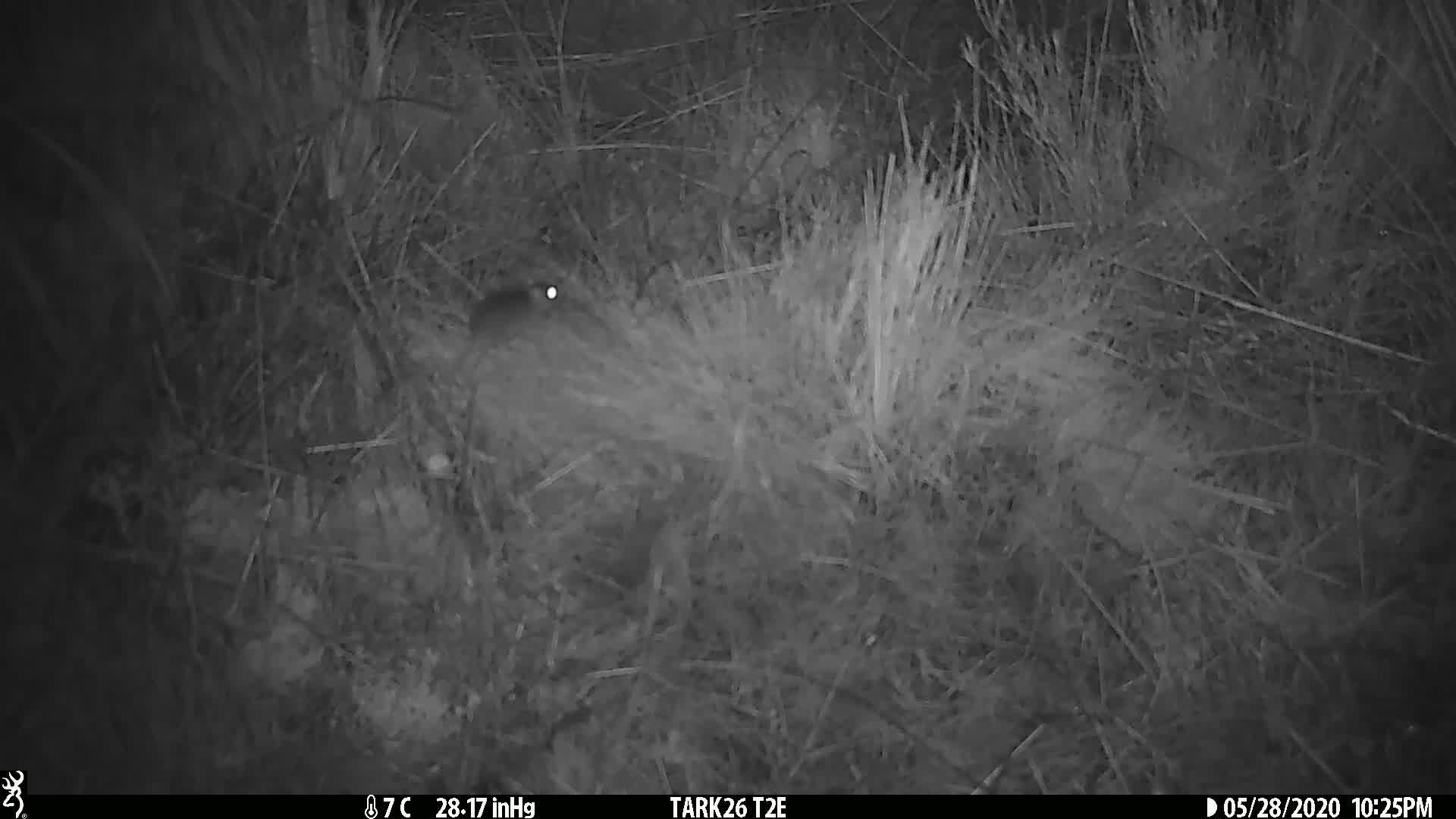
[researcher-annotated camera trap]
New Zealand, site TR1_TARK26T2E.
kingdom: Animalia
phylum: Chordata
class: Mammalia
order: Rodentia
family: Muridae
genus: Mus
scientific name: Mus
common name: mouse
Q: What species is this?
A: Mouse (Mus).